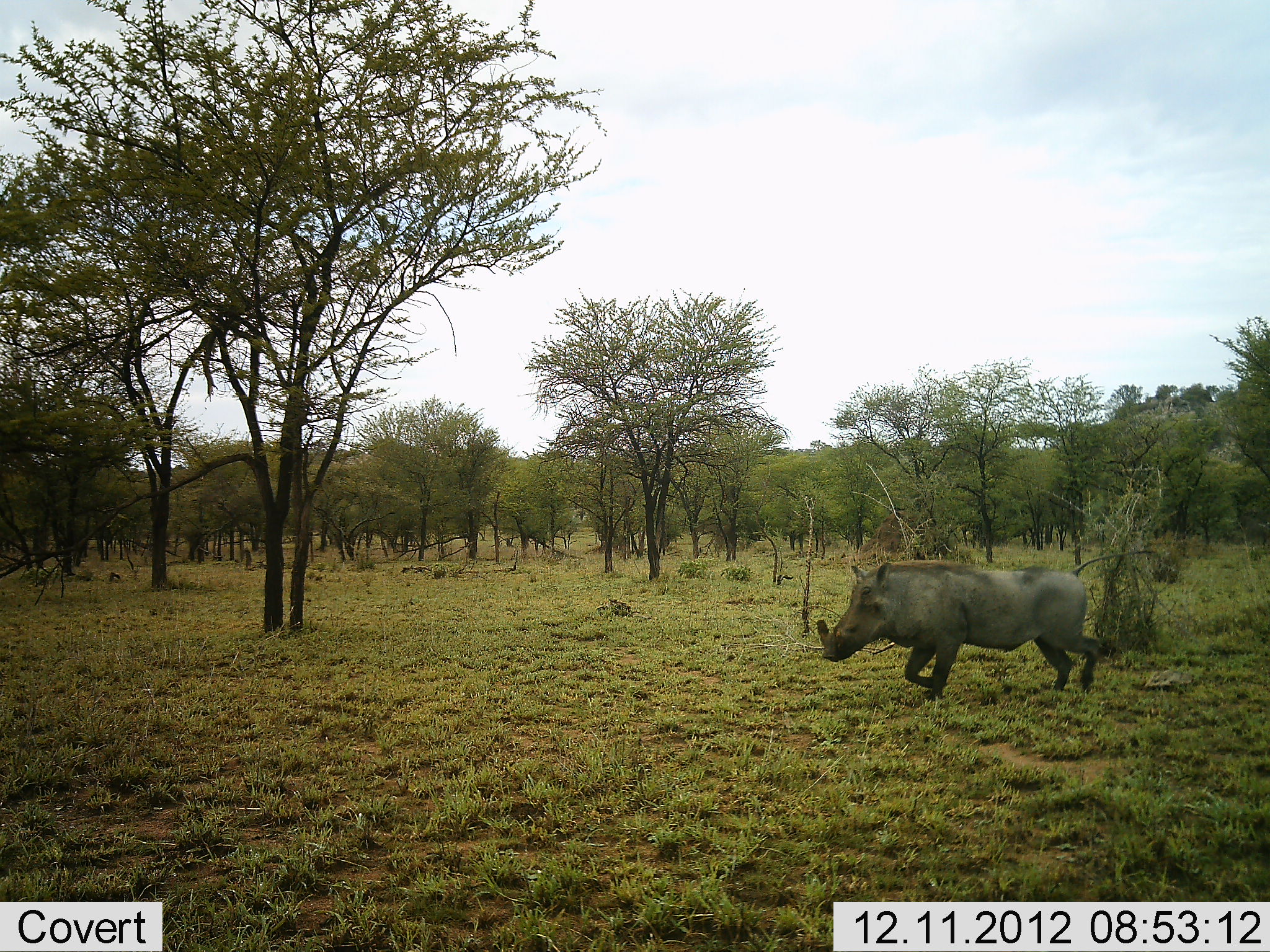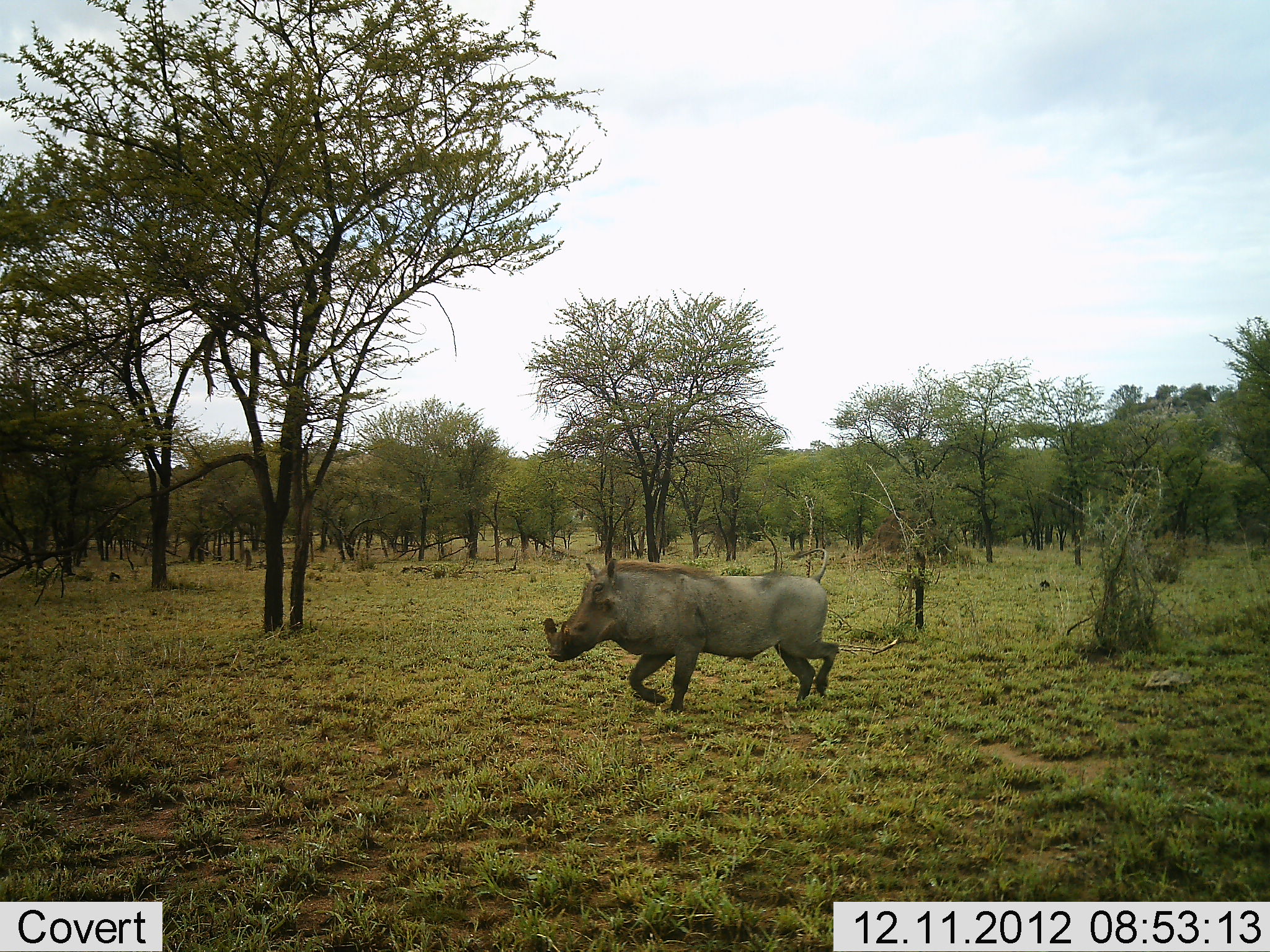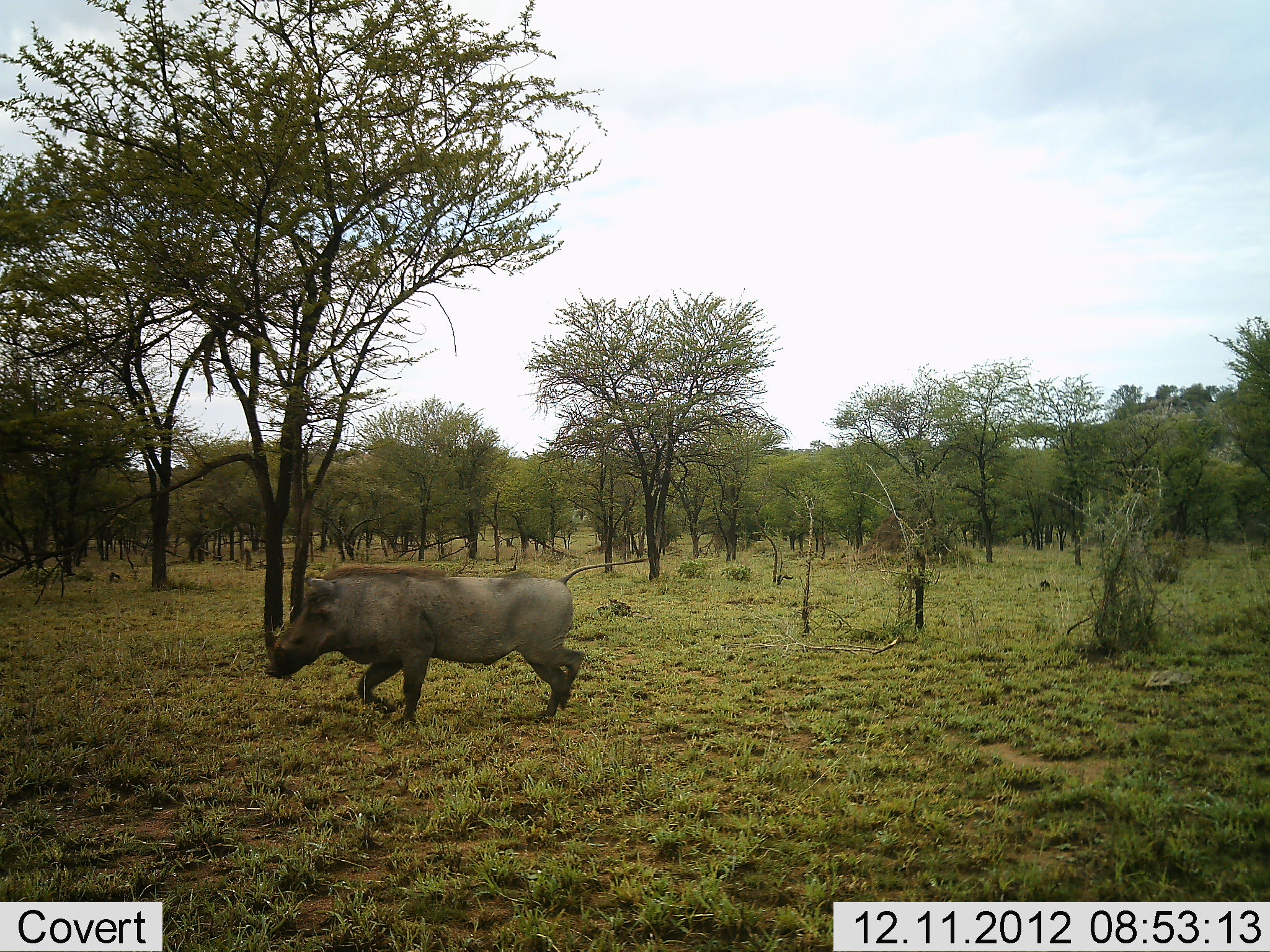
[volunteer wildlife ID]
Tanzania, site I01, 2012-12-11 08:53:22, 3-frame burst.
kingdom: Animalia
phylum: Chordata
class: Mammalia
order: Artiodactyla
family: Suidae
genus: Phacochoerus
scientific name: Phacochoerus africanus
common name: warthog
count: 1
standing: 0%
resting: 0%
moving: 98%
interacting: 0%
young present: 0%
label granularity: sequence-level